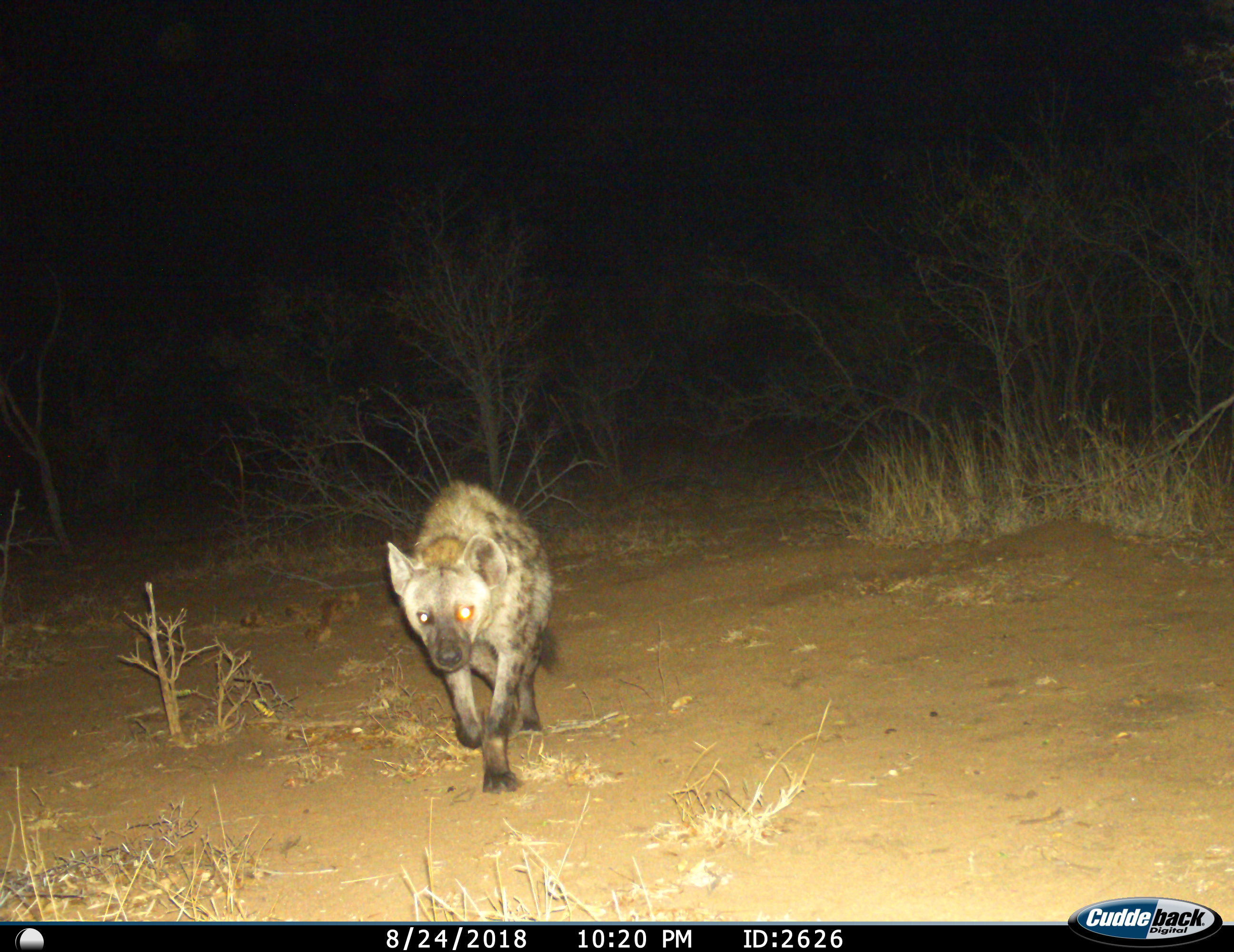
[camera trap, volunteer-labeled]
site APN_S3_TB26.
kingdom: Animalia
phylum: Chordata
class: Mammalia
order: Carnivora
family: Hyaenidae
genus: Crocuta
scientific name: Crocuta crocuta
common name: spotted hyena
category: hyenaspotted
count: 1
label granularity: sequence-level